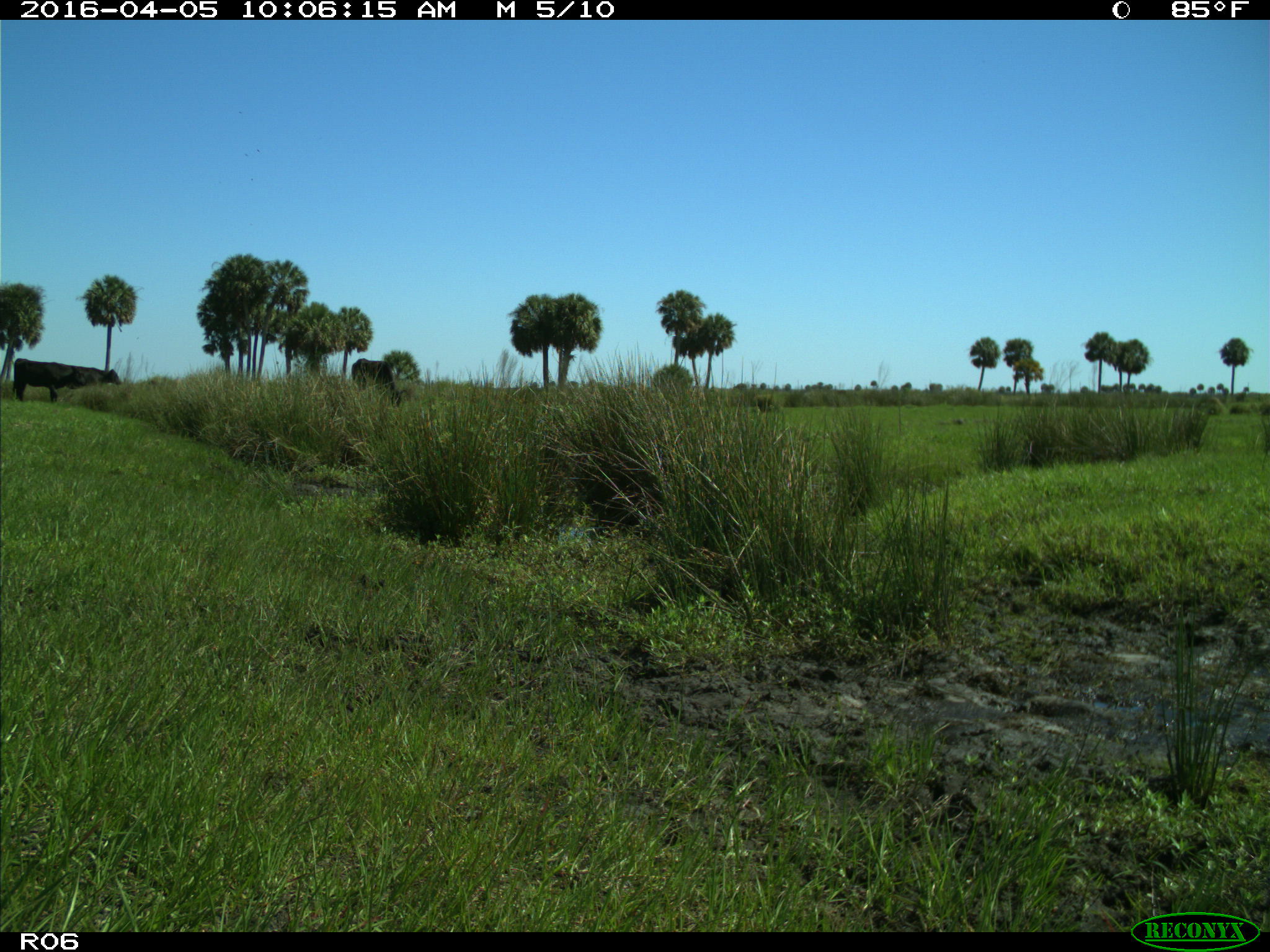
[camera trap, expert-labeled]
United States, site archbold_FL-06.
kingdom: Animalia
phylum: Chordata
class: Mammalia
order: Artiodactyla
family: Bovidae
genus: Bos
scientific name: Bos taurus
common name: domestic cow